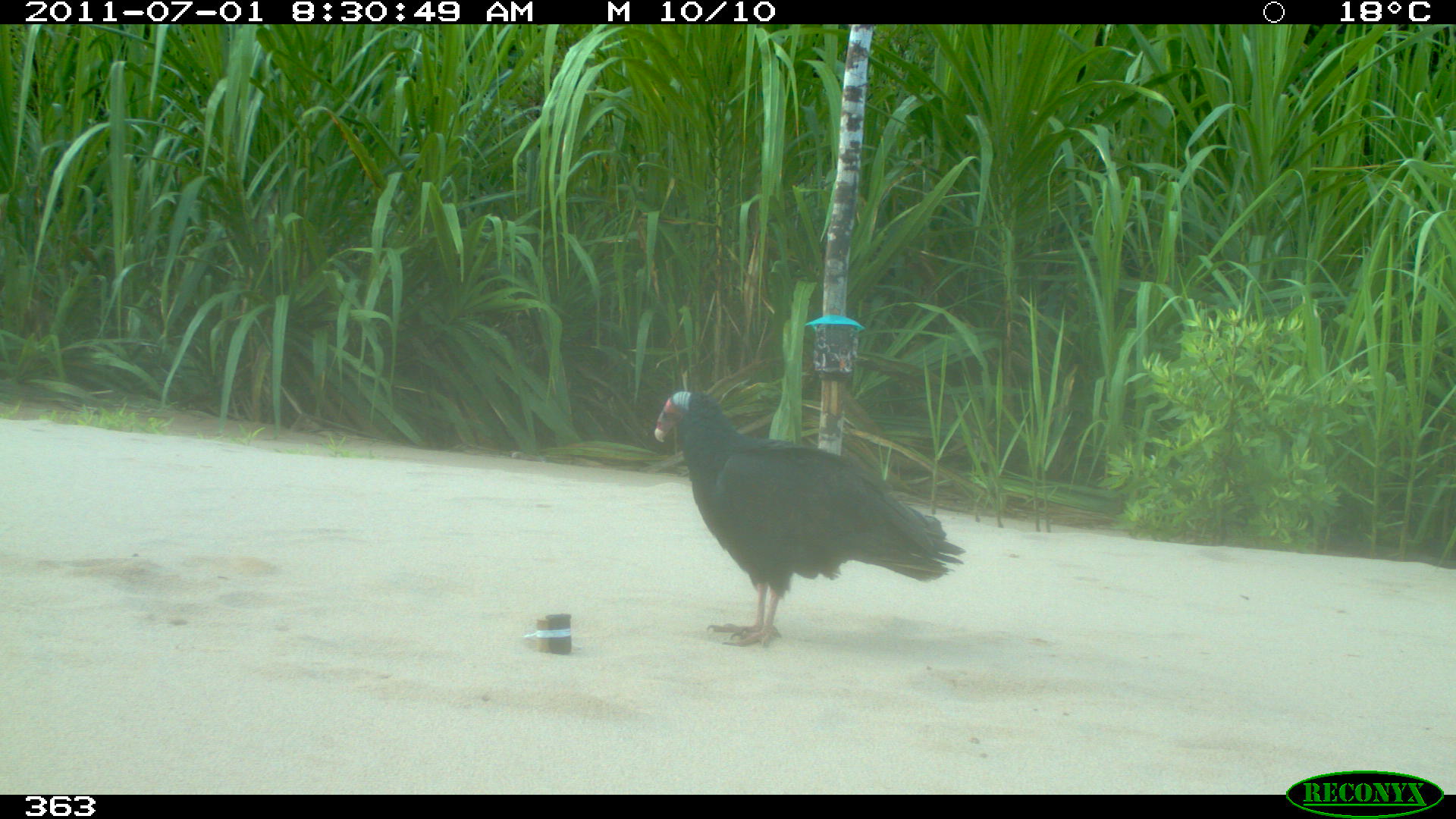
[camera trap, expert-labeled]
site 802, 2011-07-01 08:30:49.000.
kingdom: Animalia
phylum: Chordata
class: Aves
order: Cathartiformes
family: Cathartidae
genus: Cathartes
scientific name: Cathartes burrovianus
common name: lesser yellow-headed vulture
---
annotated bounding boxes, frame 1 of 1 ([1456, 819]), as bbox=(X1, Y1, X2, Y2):
cathartes burrovianus: bbox=(654, 391, 966, 647)